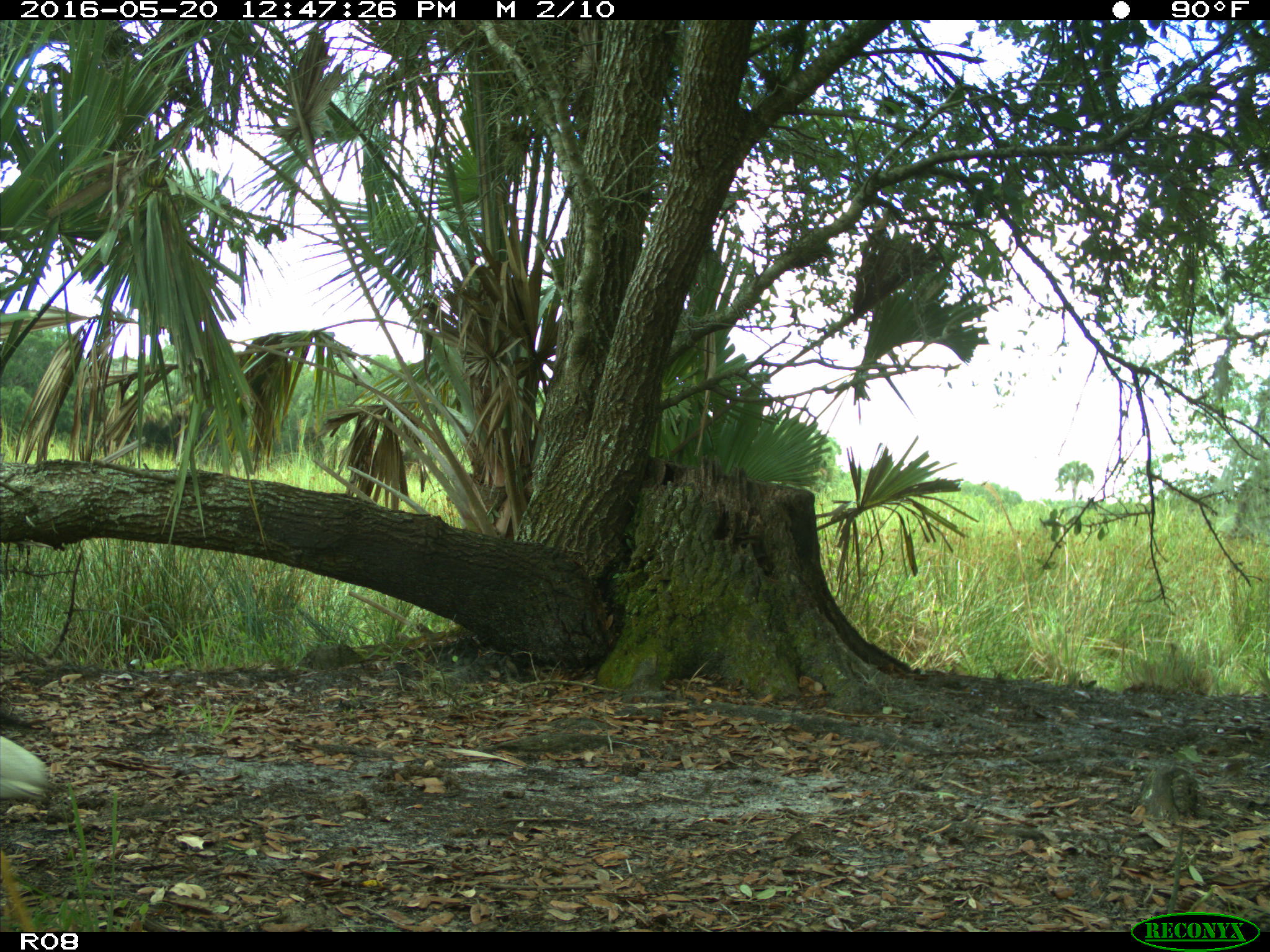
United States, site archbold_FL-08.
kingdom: Animalia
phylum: Chordata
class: Aves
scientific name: Aves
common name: birds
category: unidentified bird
Unidentified bird (birds) (Aves).